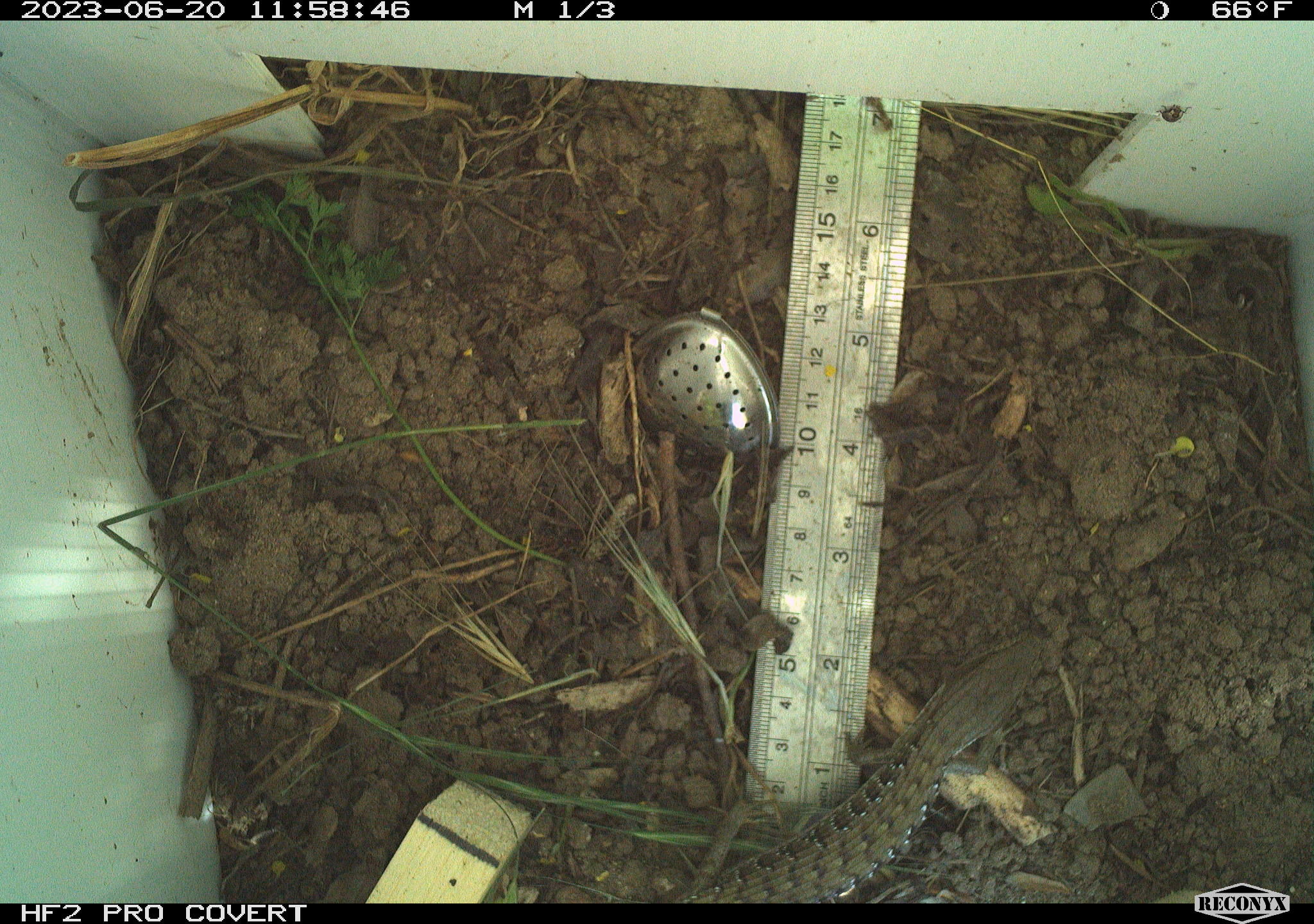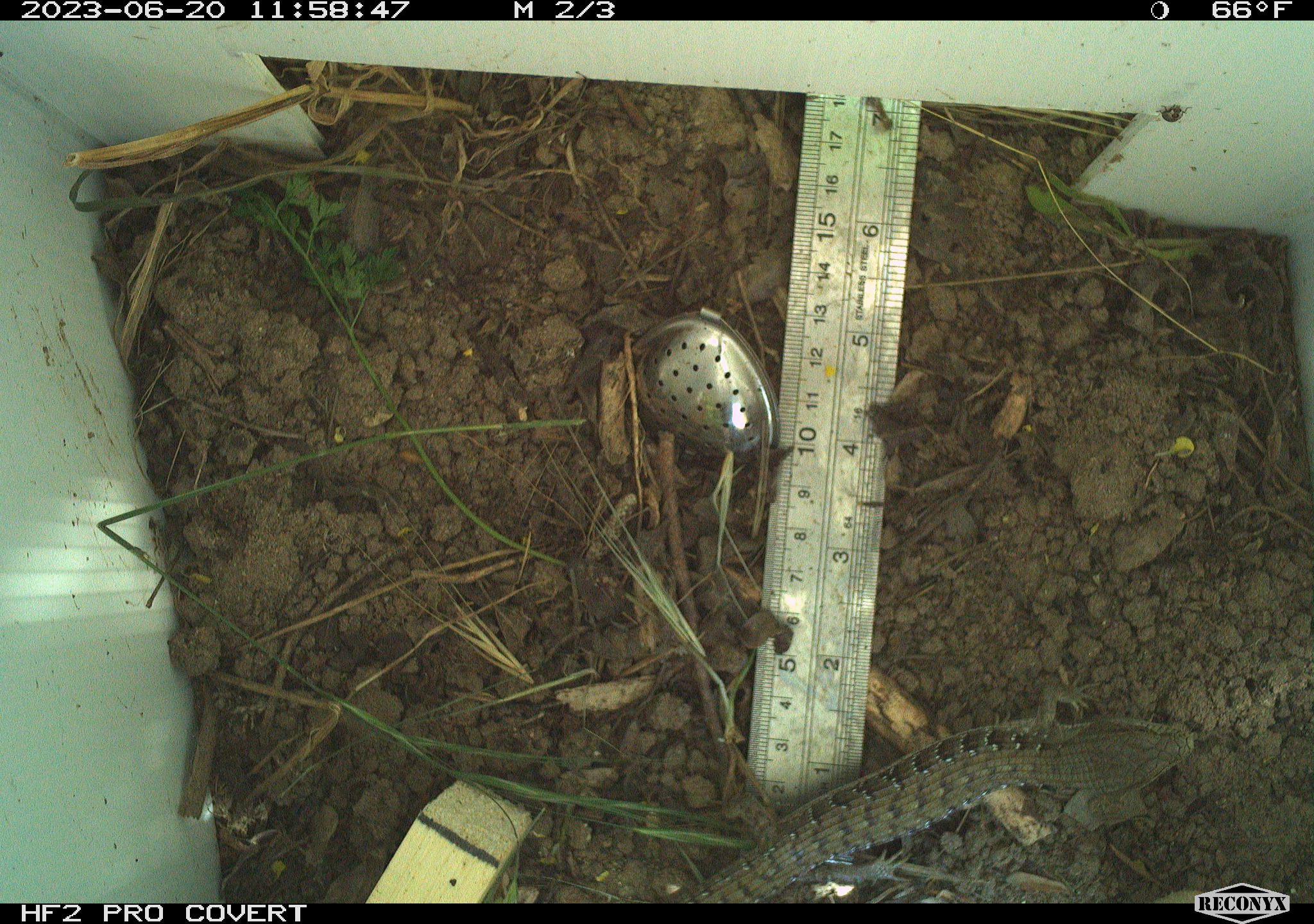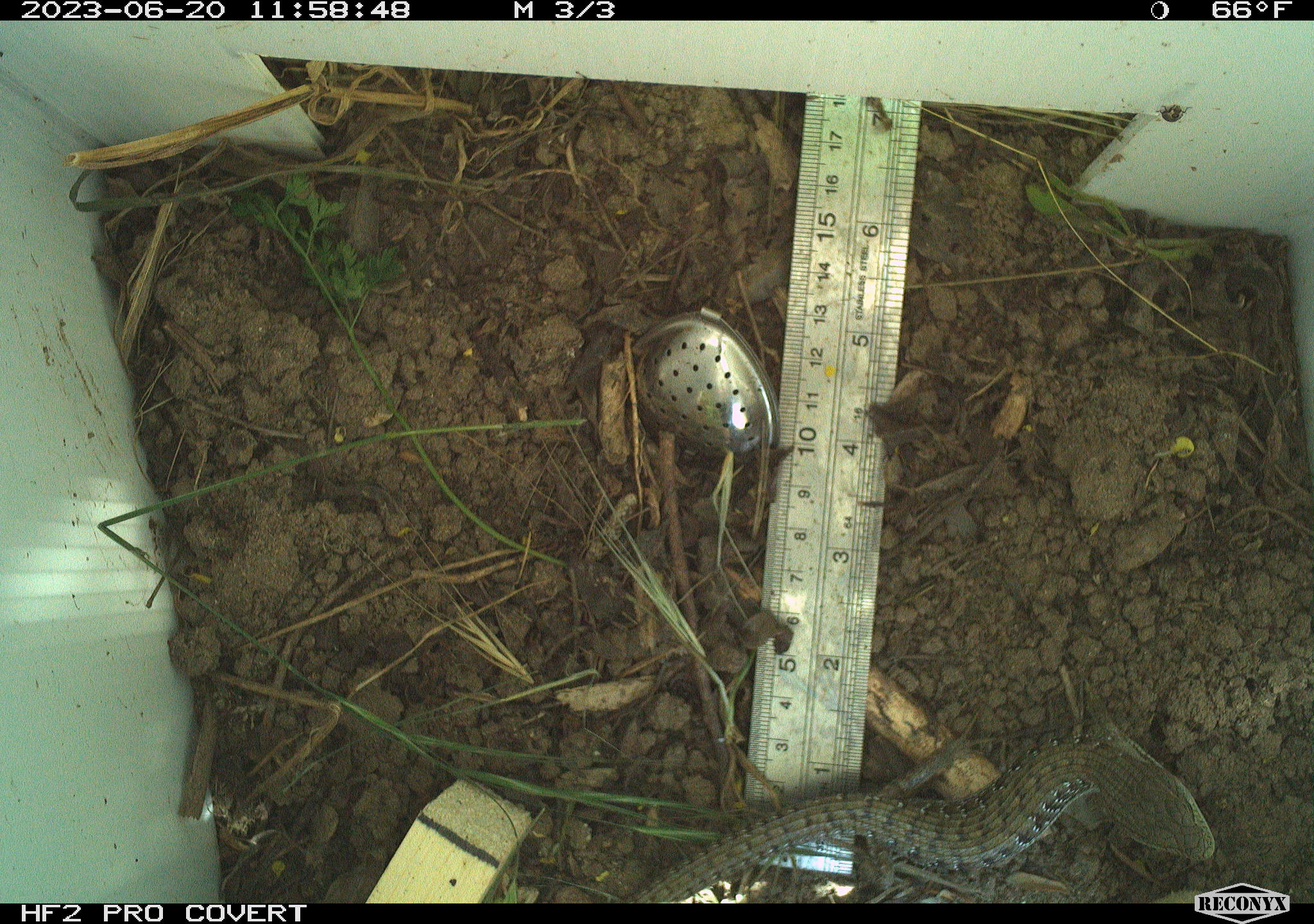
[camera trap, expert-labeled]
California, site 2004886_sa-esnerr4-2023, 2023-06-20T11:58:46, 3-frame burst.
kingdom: Animalia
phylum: Chordata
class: Reptilia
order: Squamata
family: Anguidae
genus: Elgaria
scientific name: Elgaria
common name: alligator lizards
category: elgaria species